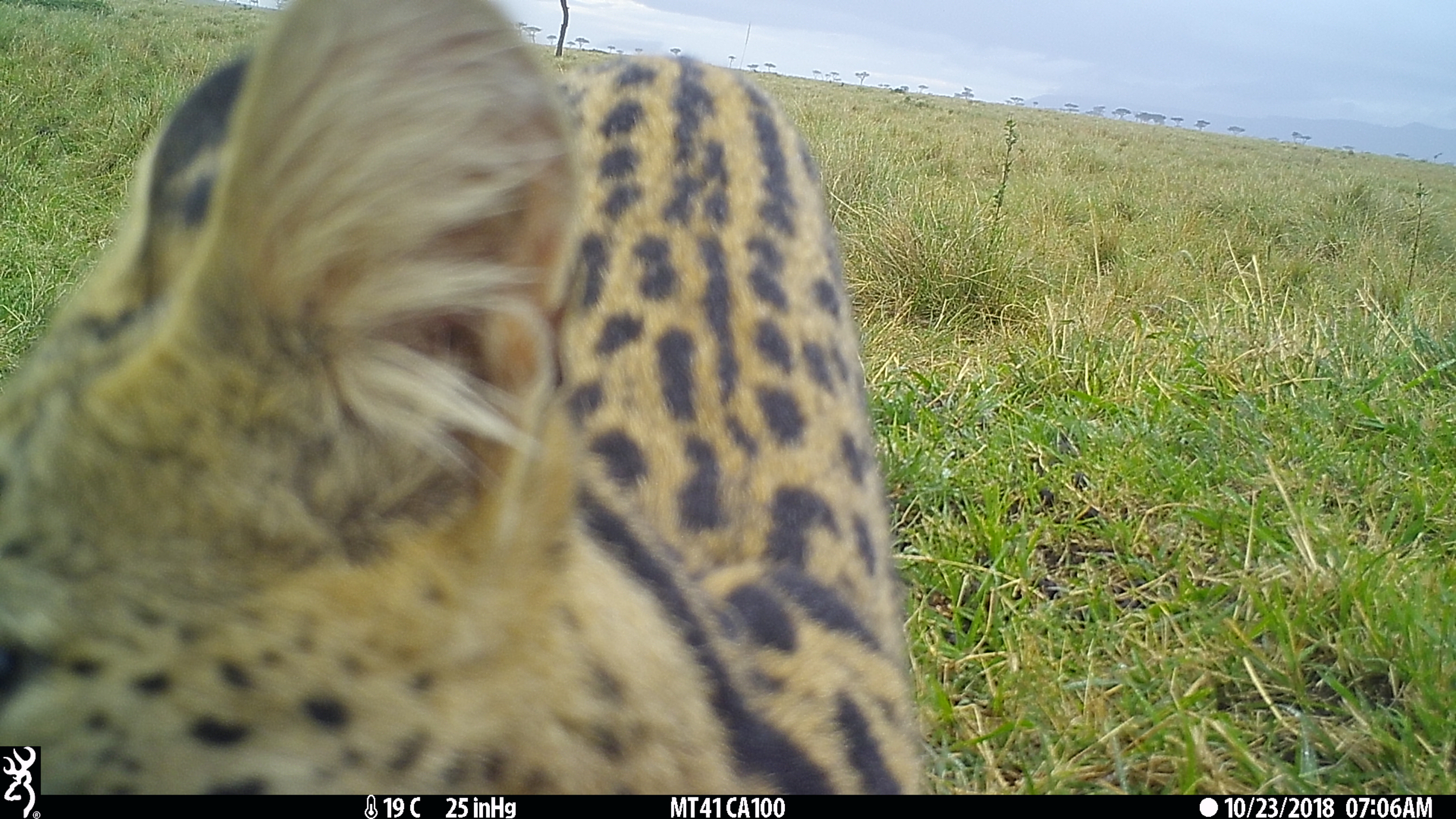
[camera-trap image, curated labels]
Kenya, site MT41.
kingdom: Animalia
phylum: Chordata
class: Mammalia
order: Carnivora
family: Felidae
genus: Leptailurus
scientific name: Leptailurus serval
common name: serval